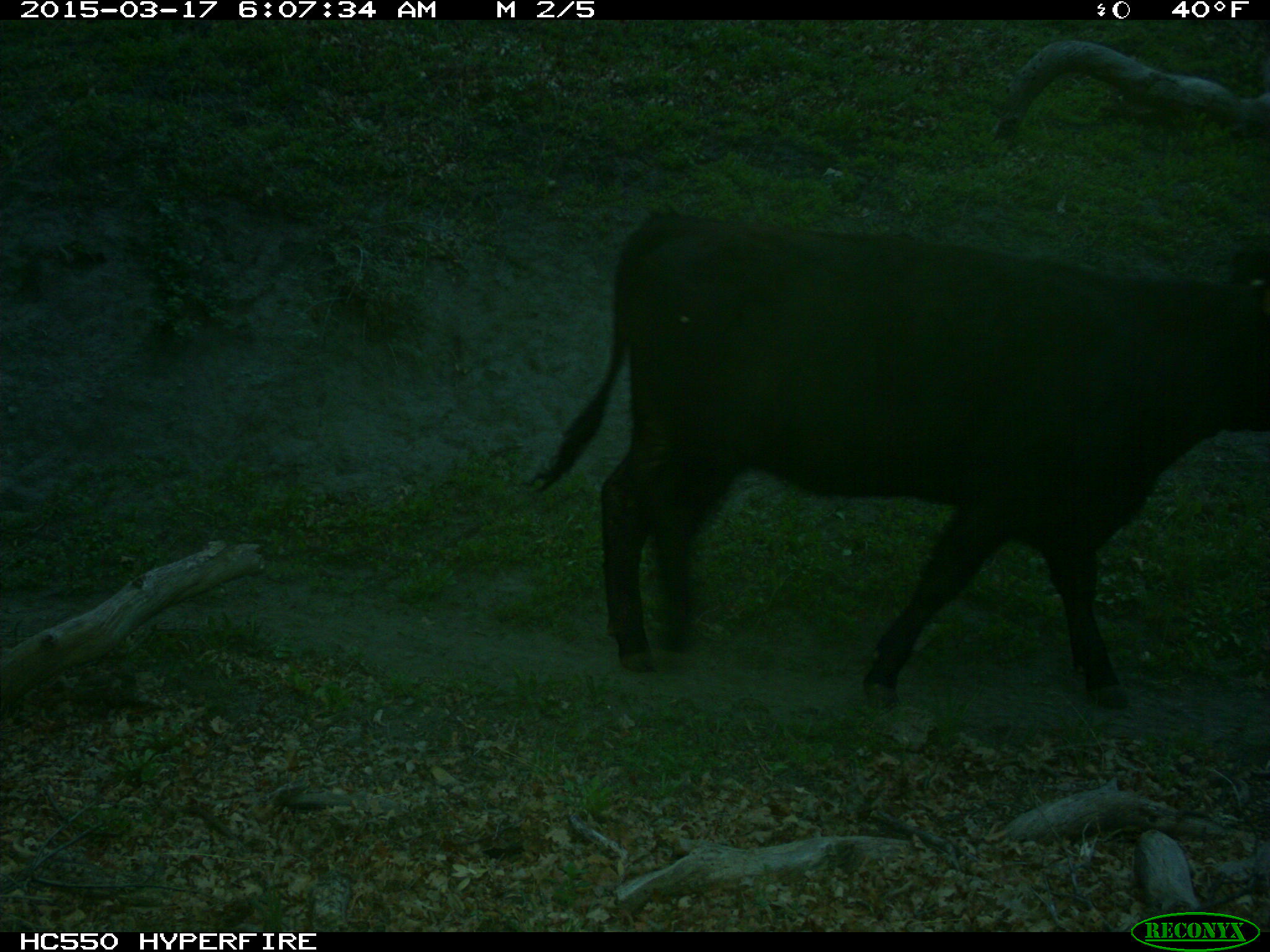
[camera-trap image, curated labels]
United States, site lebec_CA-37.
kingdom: Animalia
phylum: Chordata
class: Mammalia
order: Artiodactyla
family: Bovidae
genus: Bos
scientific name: Bos taurus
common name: domestic cow